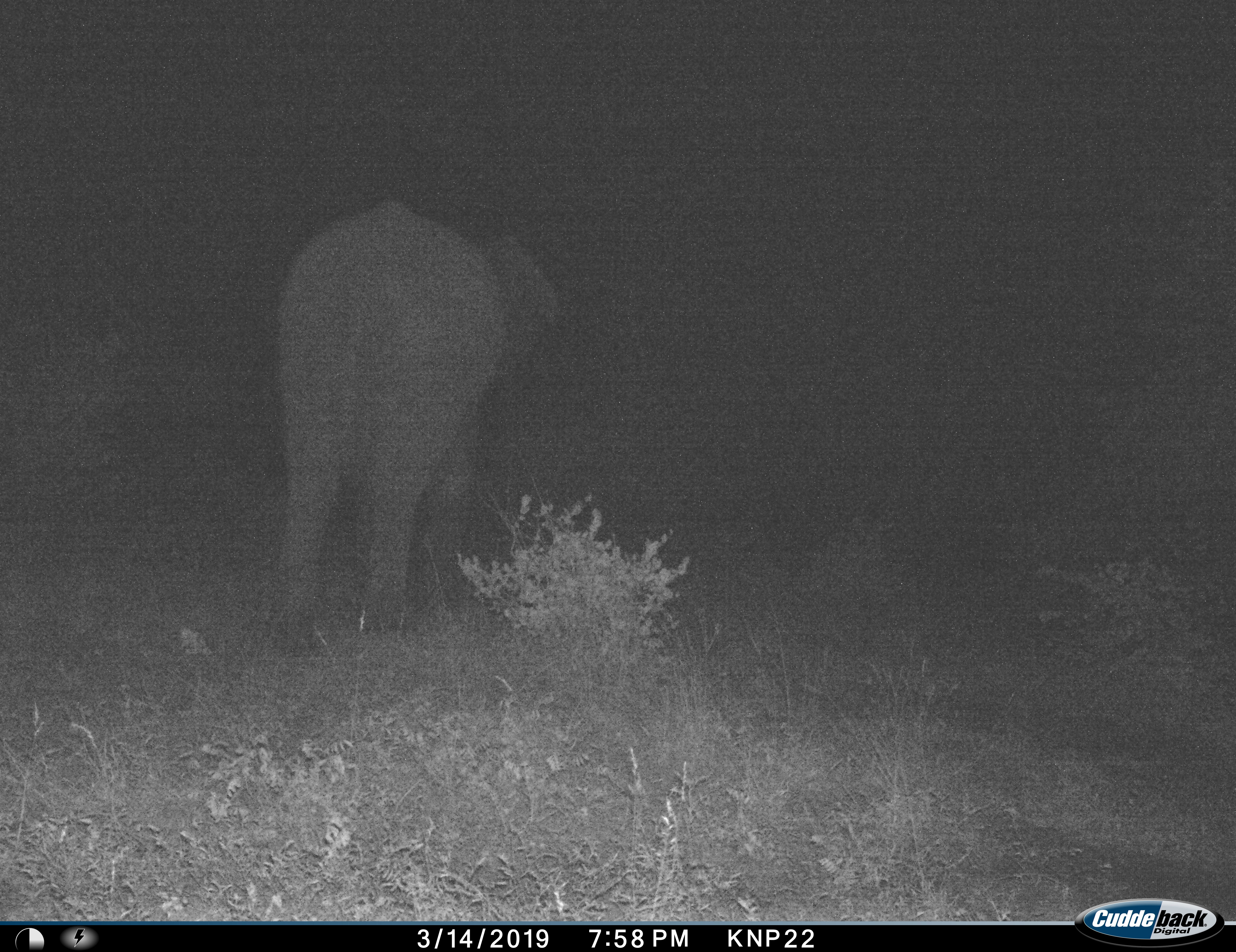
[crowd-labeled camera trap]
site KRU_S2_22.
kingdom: Animalia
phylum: Chordata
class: Mammalia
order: Proboscidea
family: Elephantidae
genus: Loxodonta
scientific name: Loxodonta africana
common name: african bush elephant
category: elephant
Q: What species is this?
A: Elephant (african bush elephant) (Loxodonta africana).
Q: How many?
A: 1.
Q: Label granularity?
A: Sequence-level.